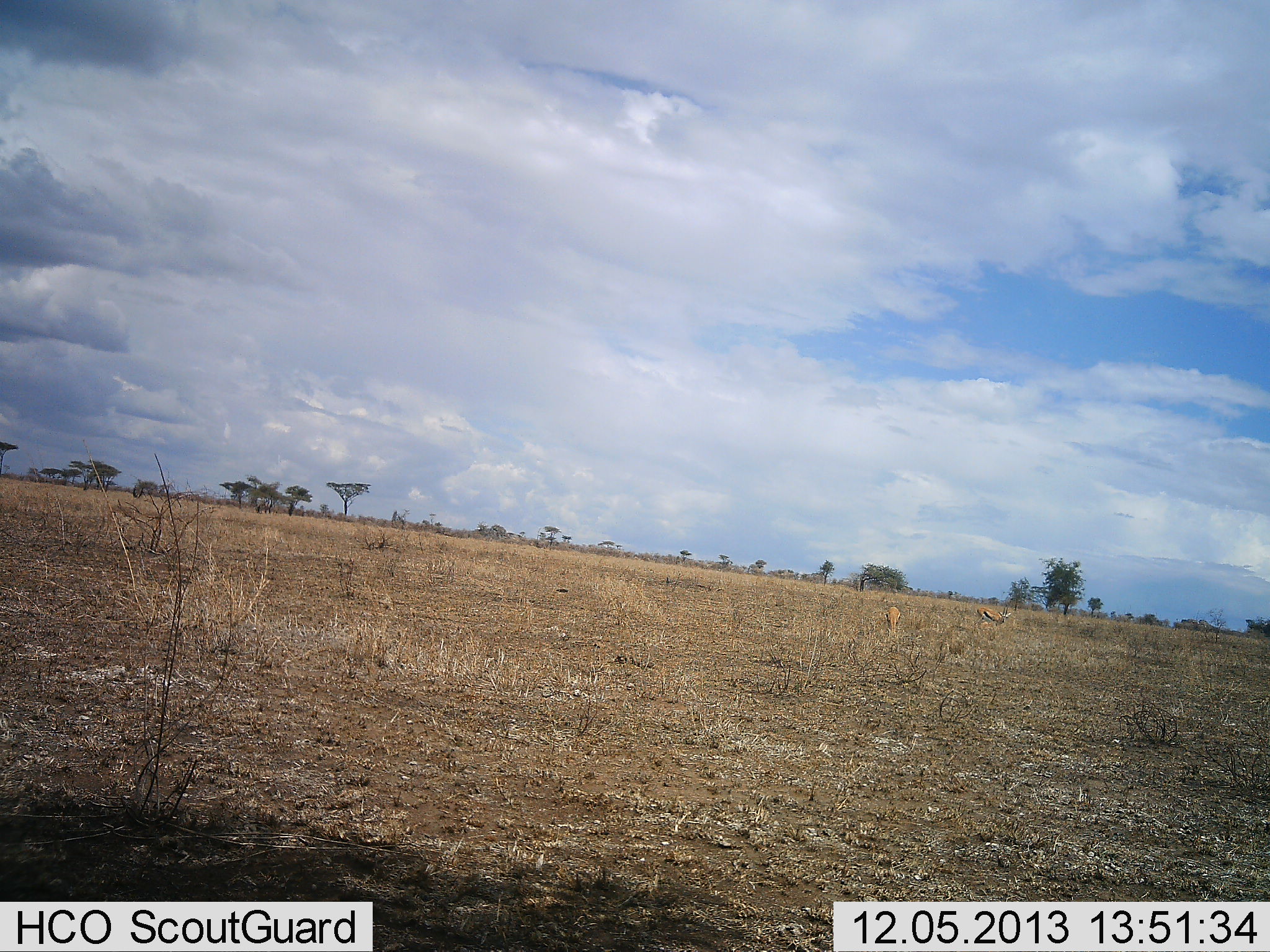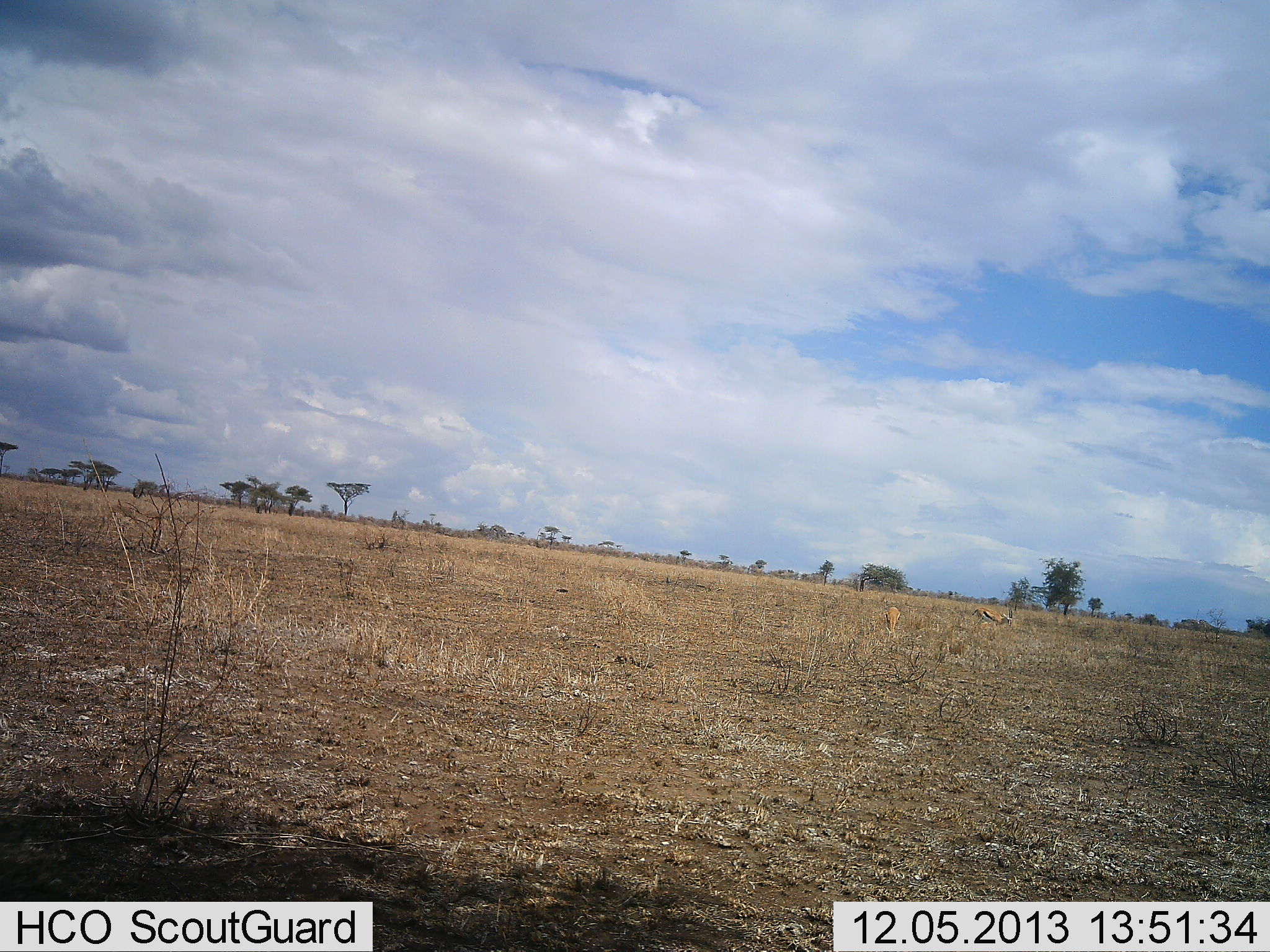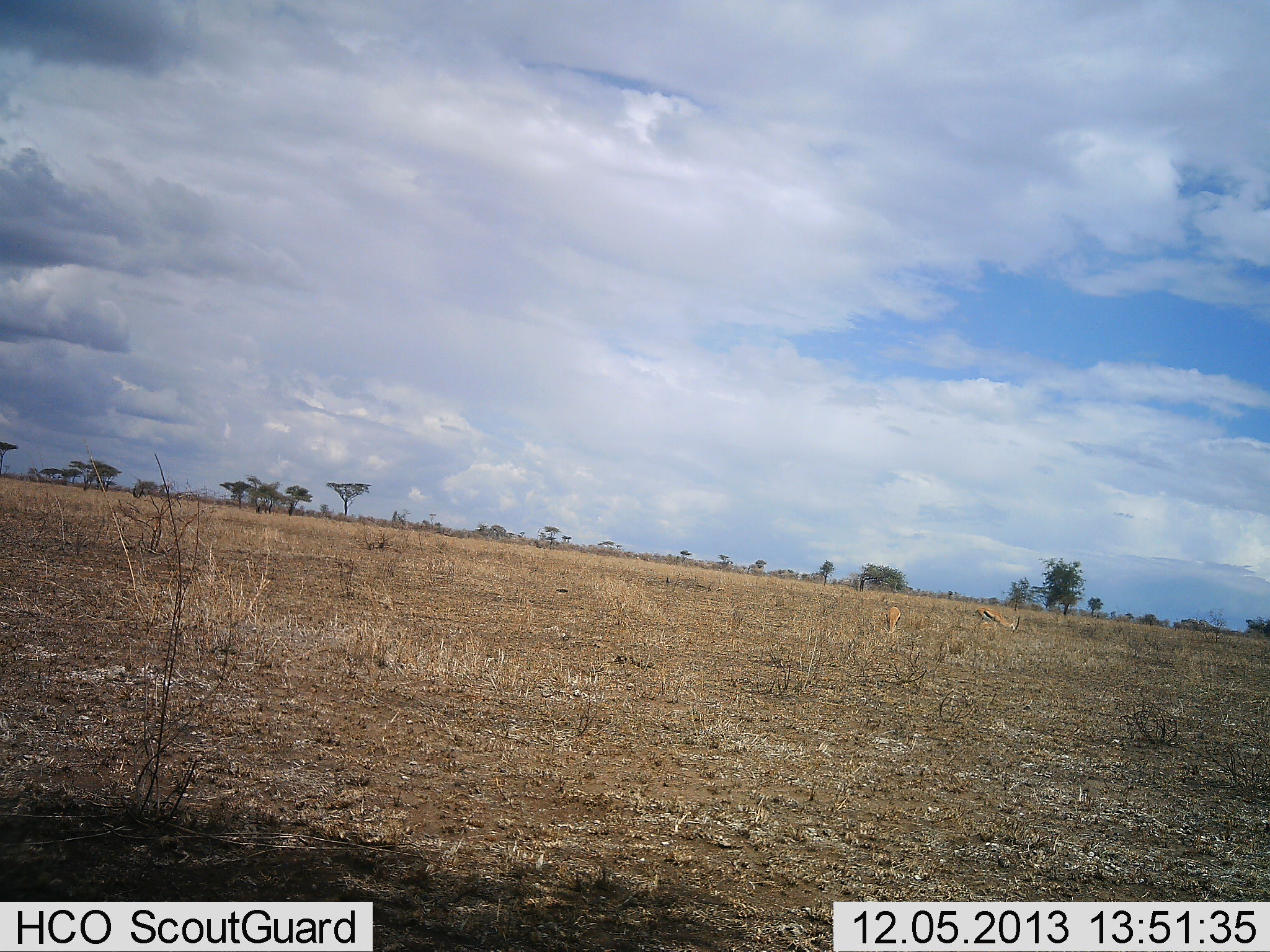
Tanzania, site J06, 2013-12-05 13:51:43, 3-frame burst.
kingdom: Animalia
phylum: Chordata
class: Mammalia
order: Artiodactyla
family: Bovidae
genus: Eudorcas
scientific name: Eudorcas thomsonii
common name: thomson's gazelle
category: gazellethomsons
Gazellethomsons (thomson's gazelle) (Eudorcas thomsonii), count 2. Behavior (volunteer vote fractions): standing 50%, resting 0%, moving 0%, interacting 10%. Young present (vote fraction): 0%. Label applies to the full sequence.